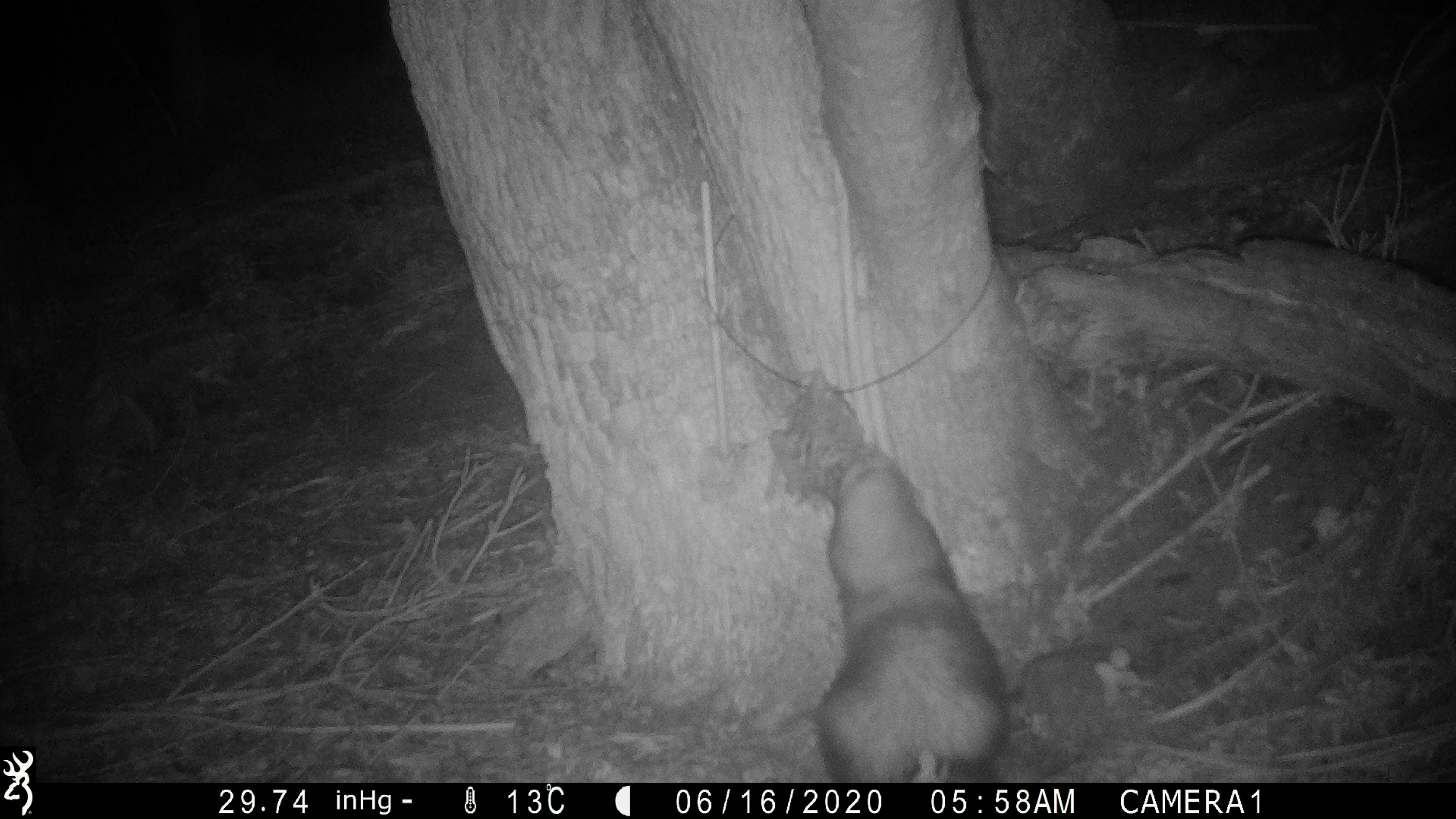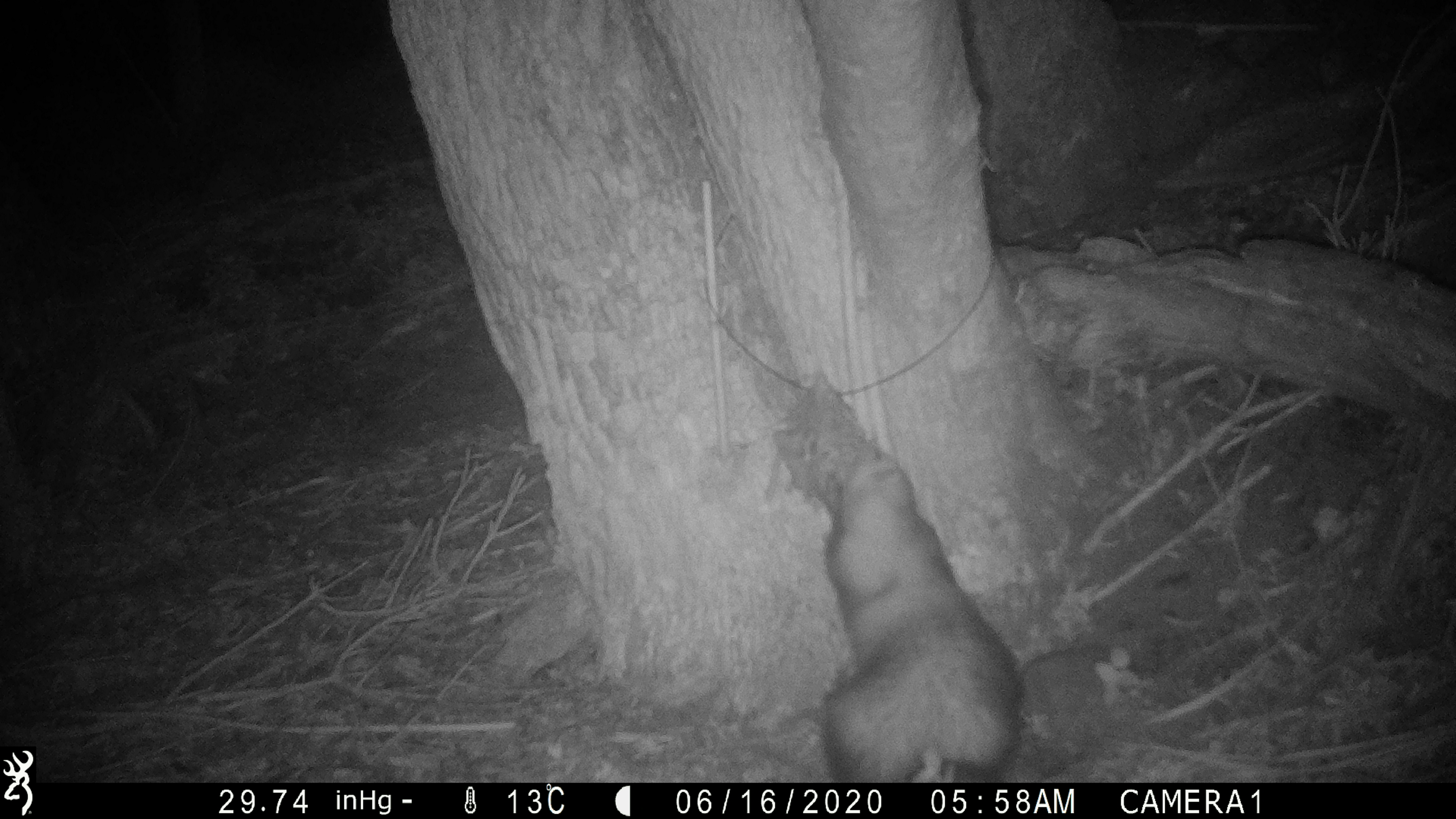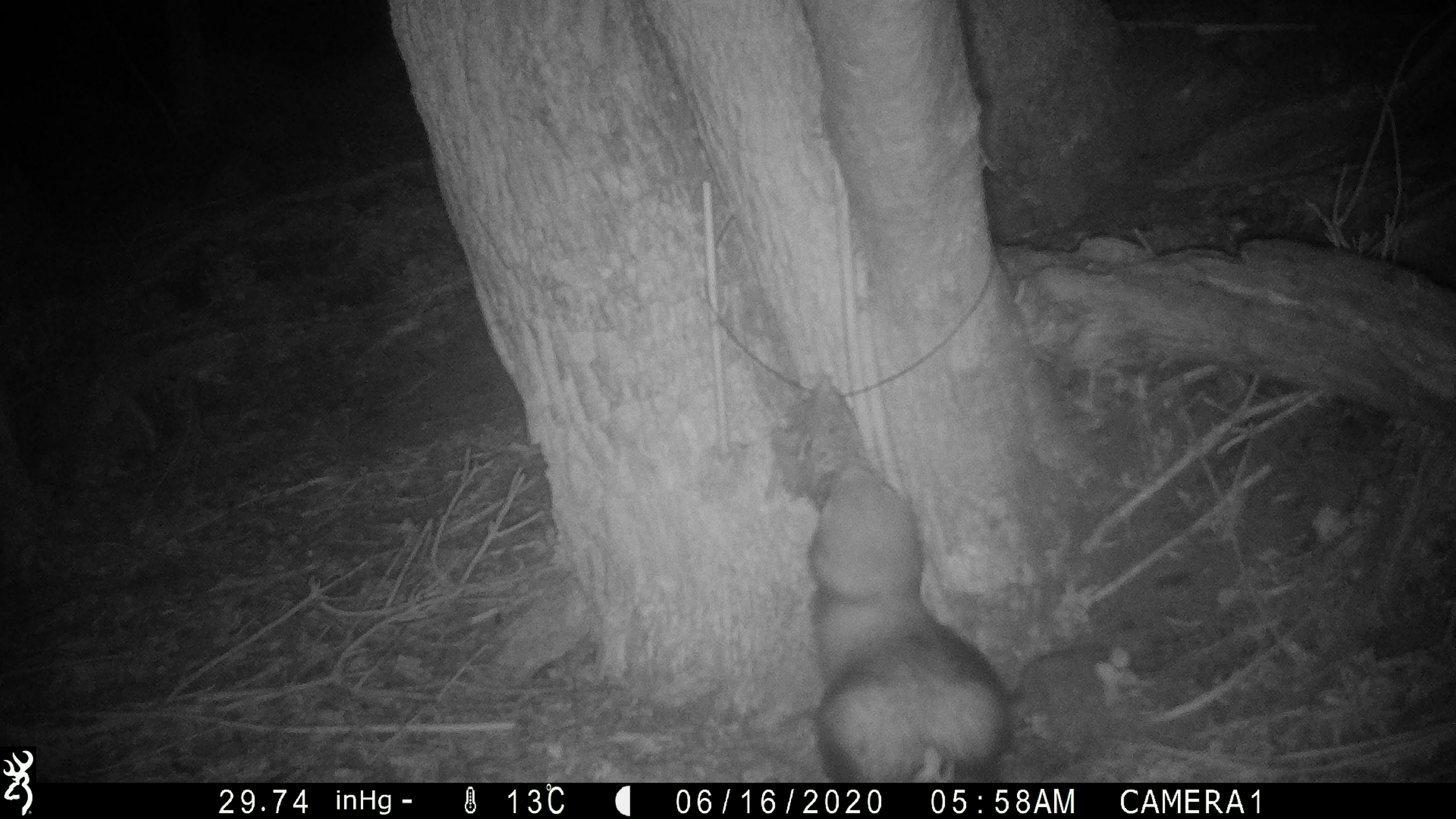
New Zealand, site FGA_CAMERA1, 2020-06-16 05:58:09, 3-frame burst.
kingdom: Animalia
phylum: Chordata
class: Mammalia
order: Carnivora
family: Mustelidae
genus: Mustela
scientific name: Mustela furo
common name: ferret